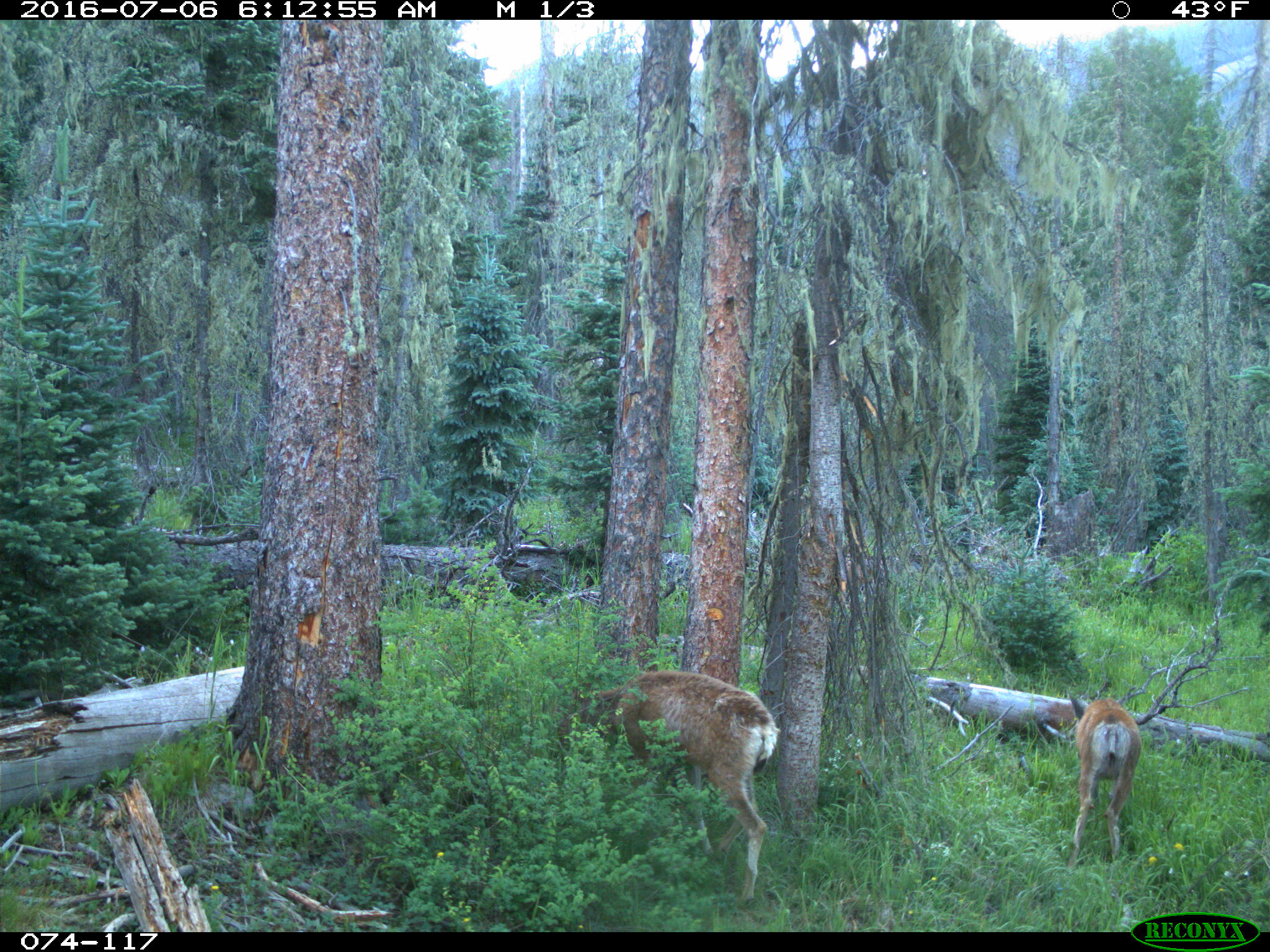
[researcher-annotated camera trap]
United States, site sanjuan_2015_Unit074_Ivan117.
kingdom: Animalia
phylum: Chordata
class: Mammalia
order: Artiodactyla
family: Cervidae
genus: Odocoileus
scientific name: Odocoileus hemionus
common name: mule deer